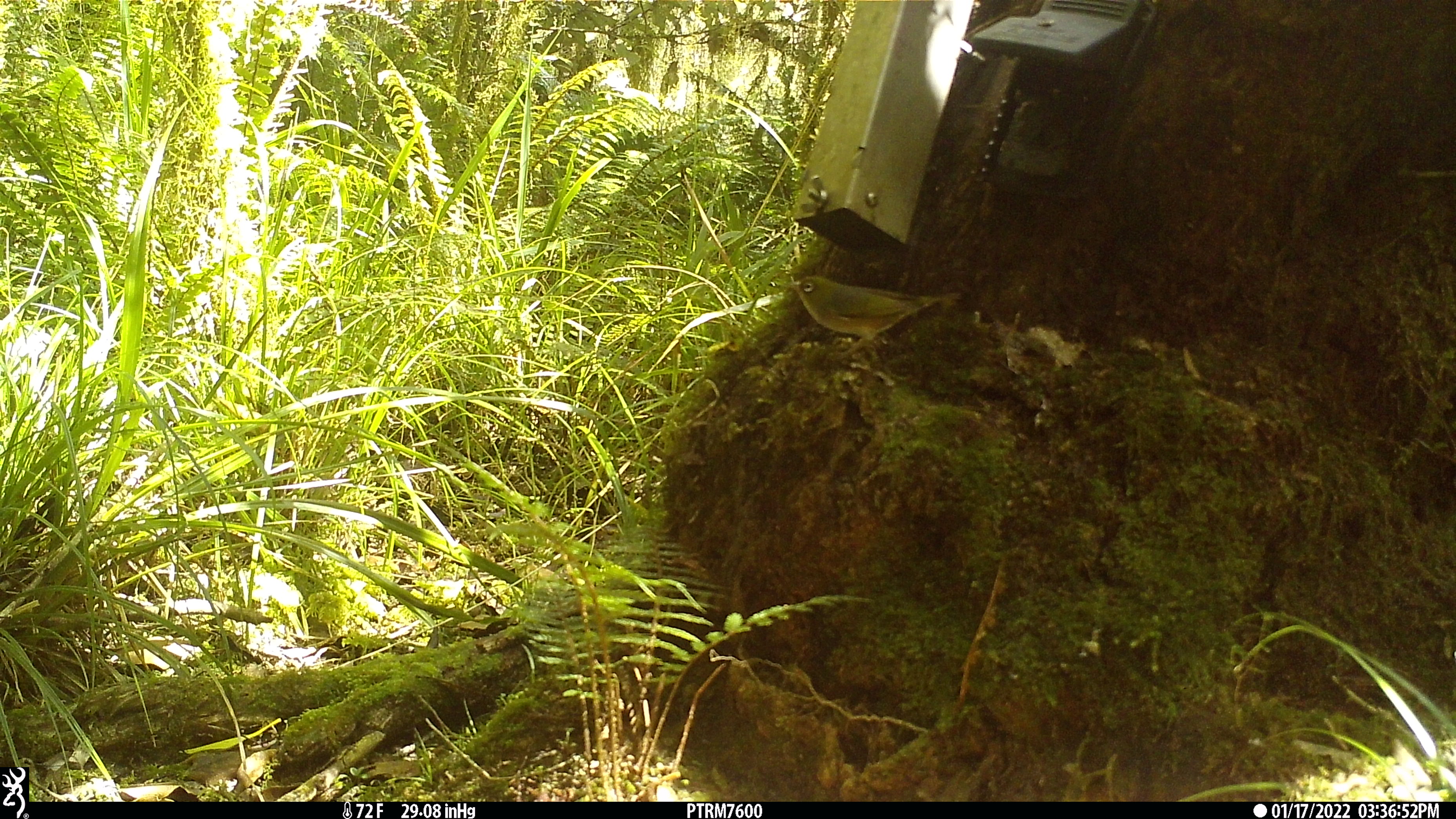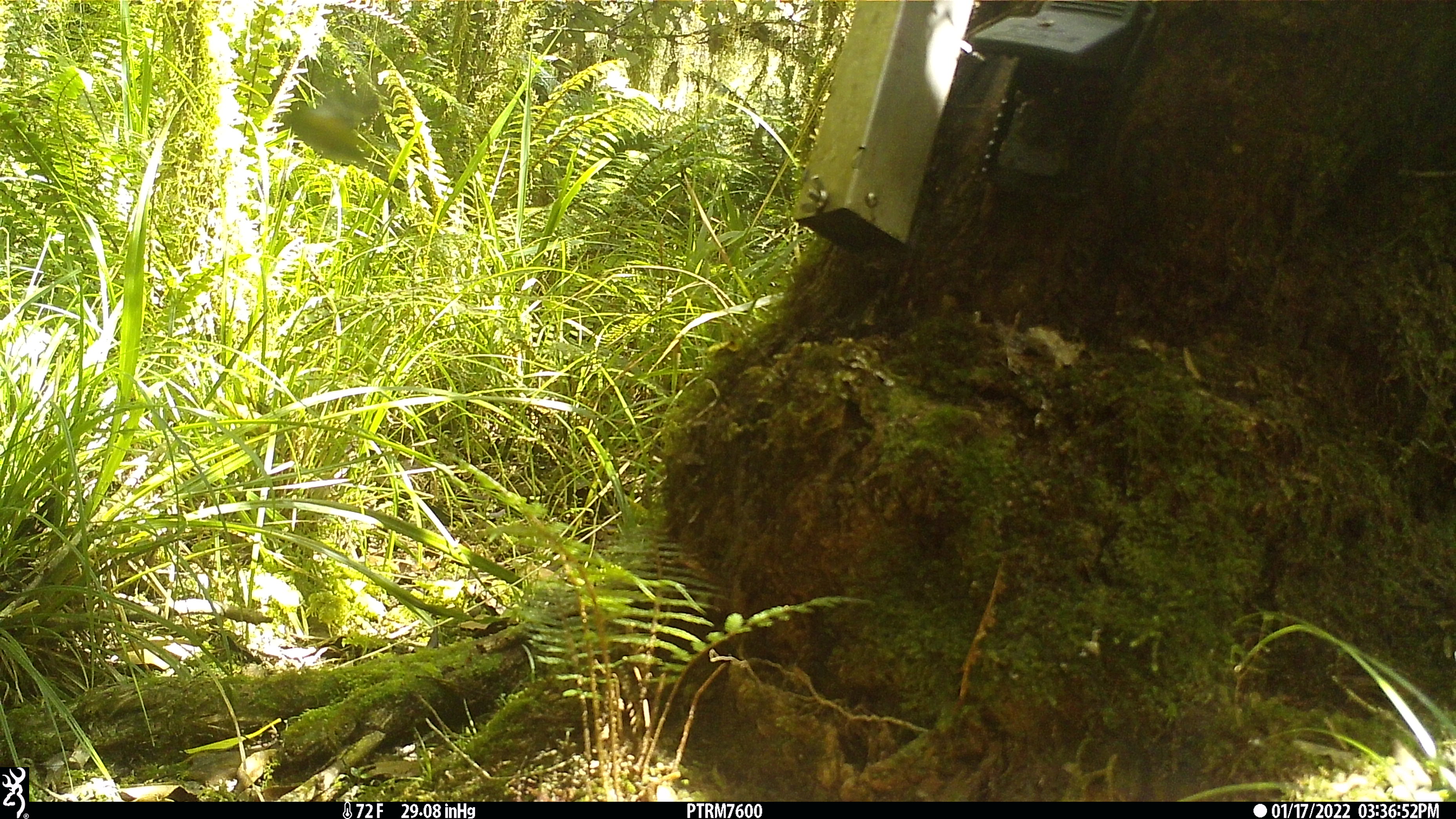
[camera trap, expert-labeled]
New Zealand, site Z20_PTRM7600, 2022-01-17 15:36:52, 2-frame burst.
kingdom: Animalia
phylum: Chordata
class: Aves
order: Passeriformes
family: Zosteropidae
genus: Zosterops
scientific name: Zosterops lateralis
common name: silvereye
Silvereye (Zosterops lateralis).